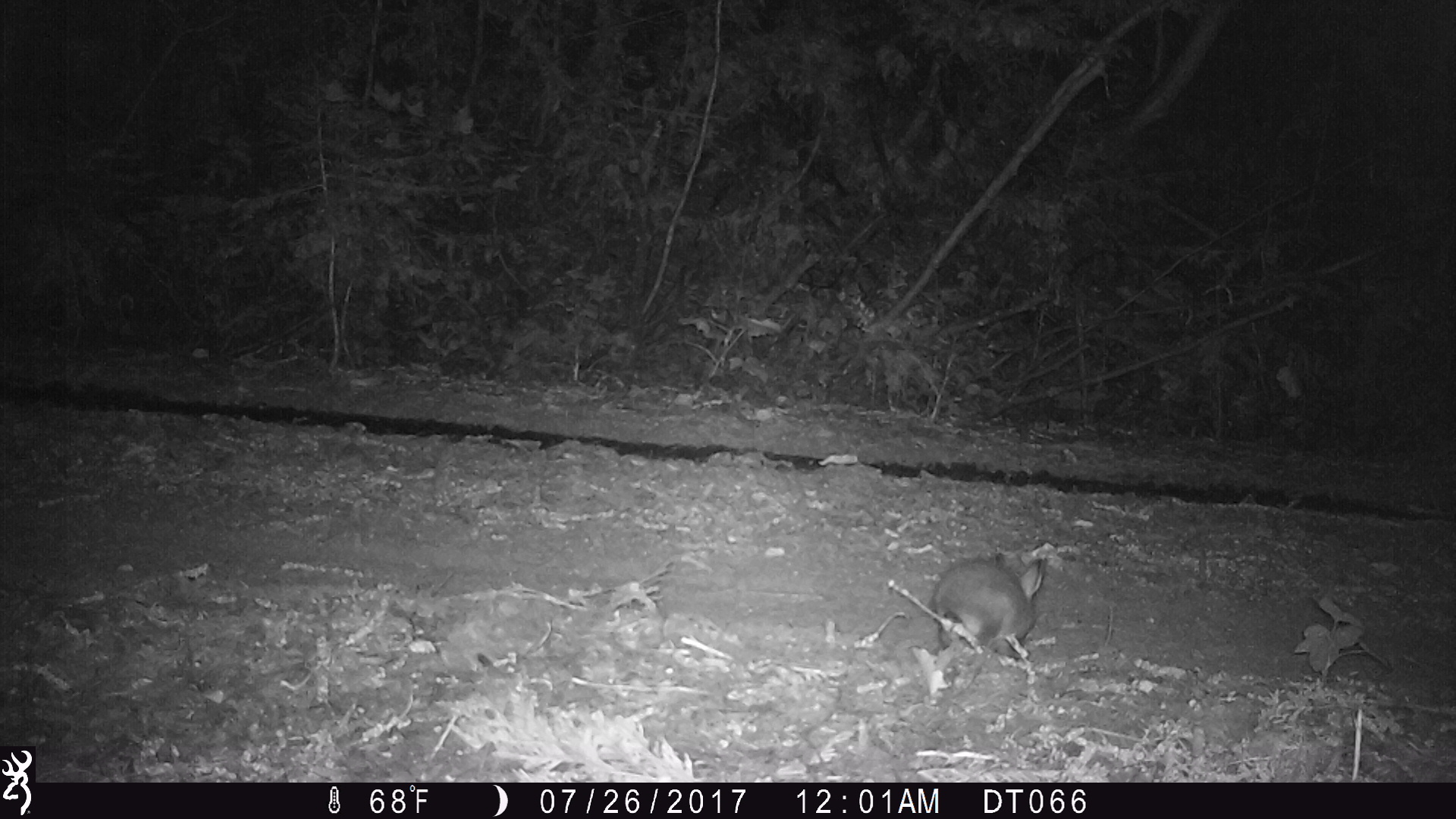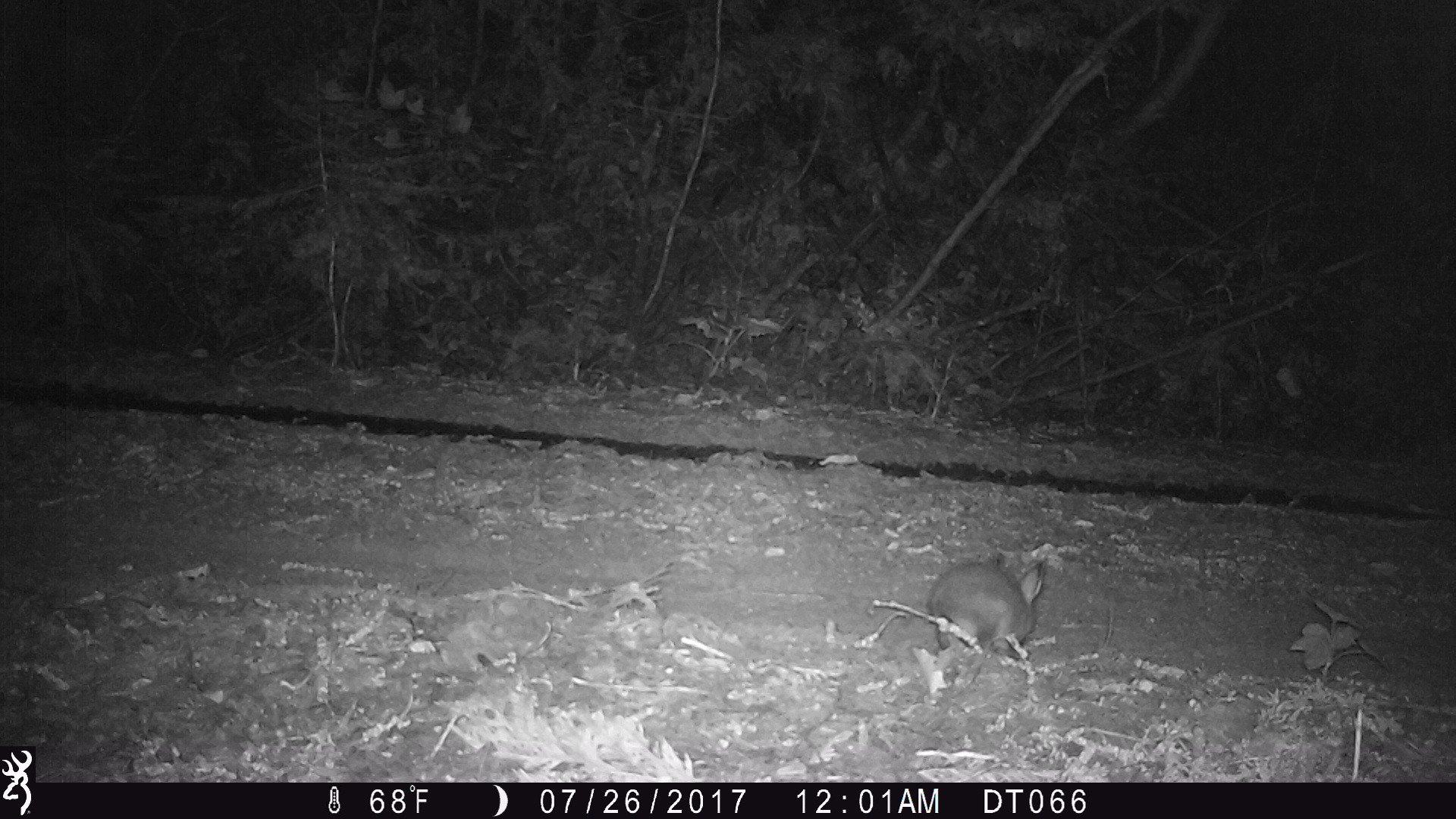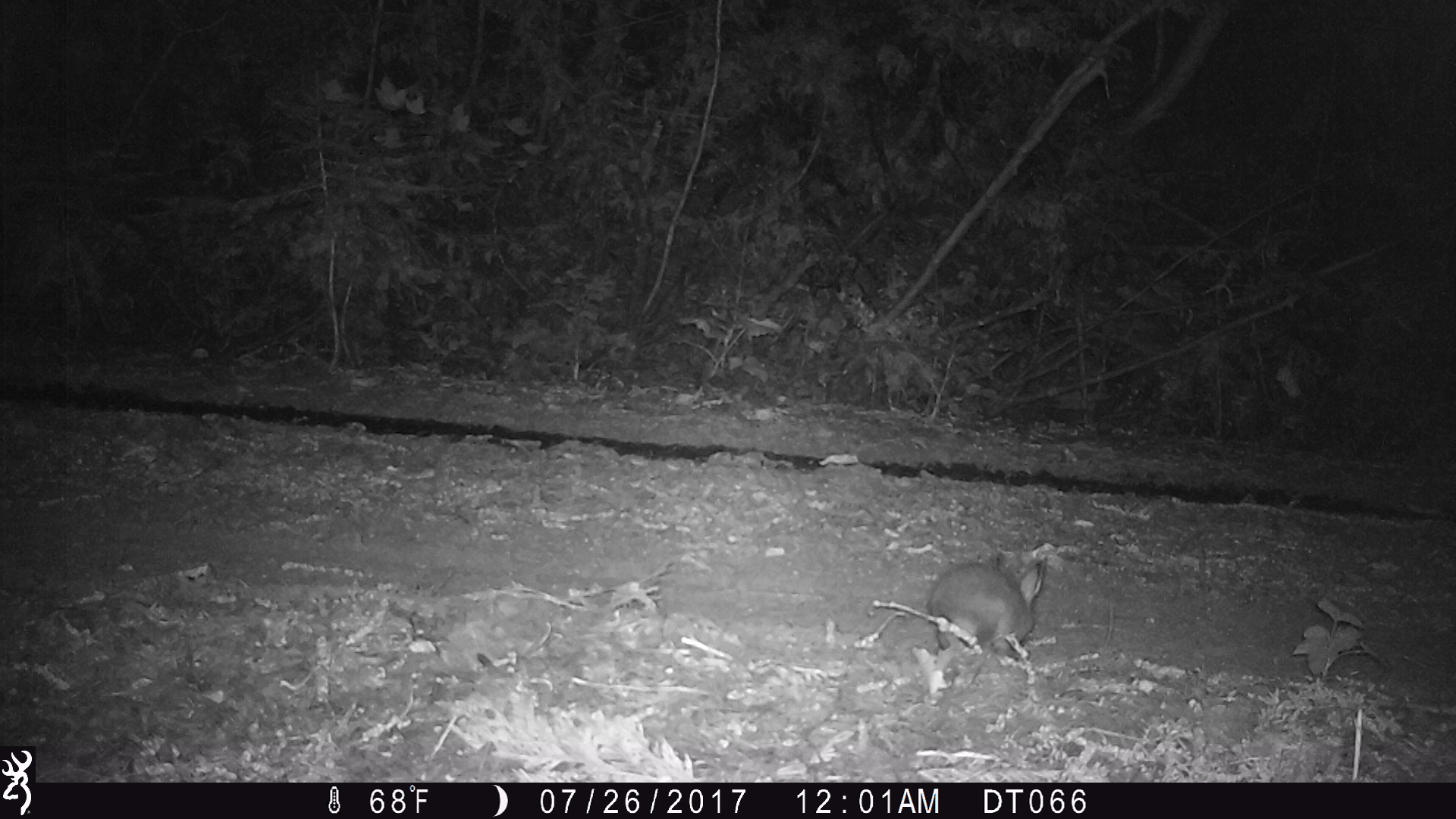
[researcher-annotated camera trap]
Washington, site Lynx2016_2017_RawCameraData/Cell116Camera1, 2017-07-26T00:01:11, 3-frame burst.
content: unidentified animal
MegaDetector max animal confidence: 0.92